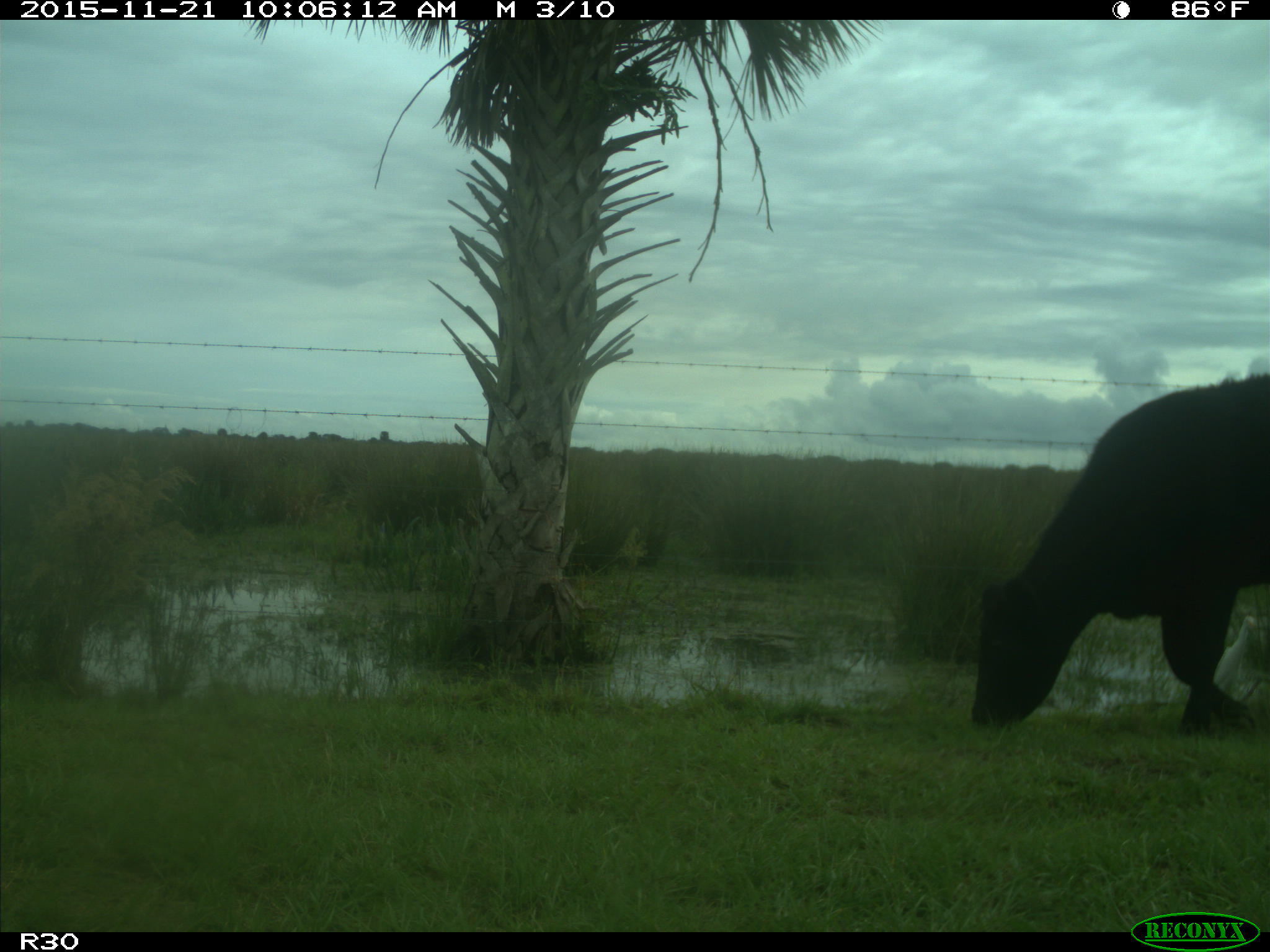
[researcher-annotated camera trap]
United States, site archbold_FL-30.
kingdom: Animalia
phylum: Chordata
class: Mammalia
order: Artiodactyla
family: Bovidae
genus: Bos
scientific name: Bos taurus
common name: domestic cow